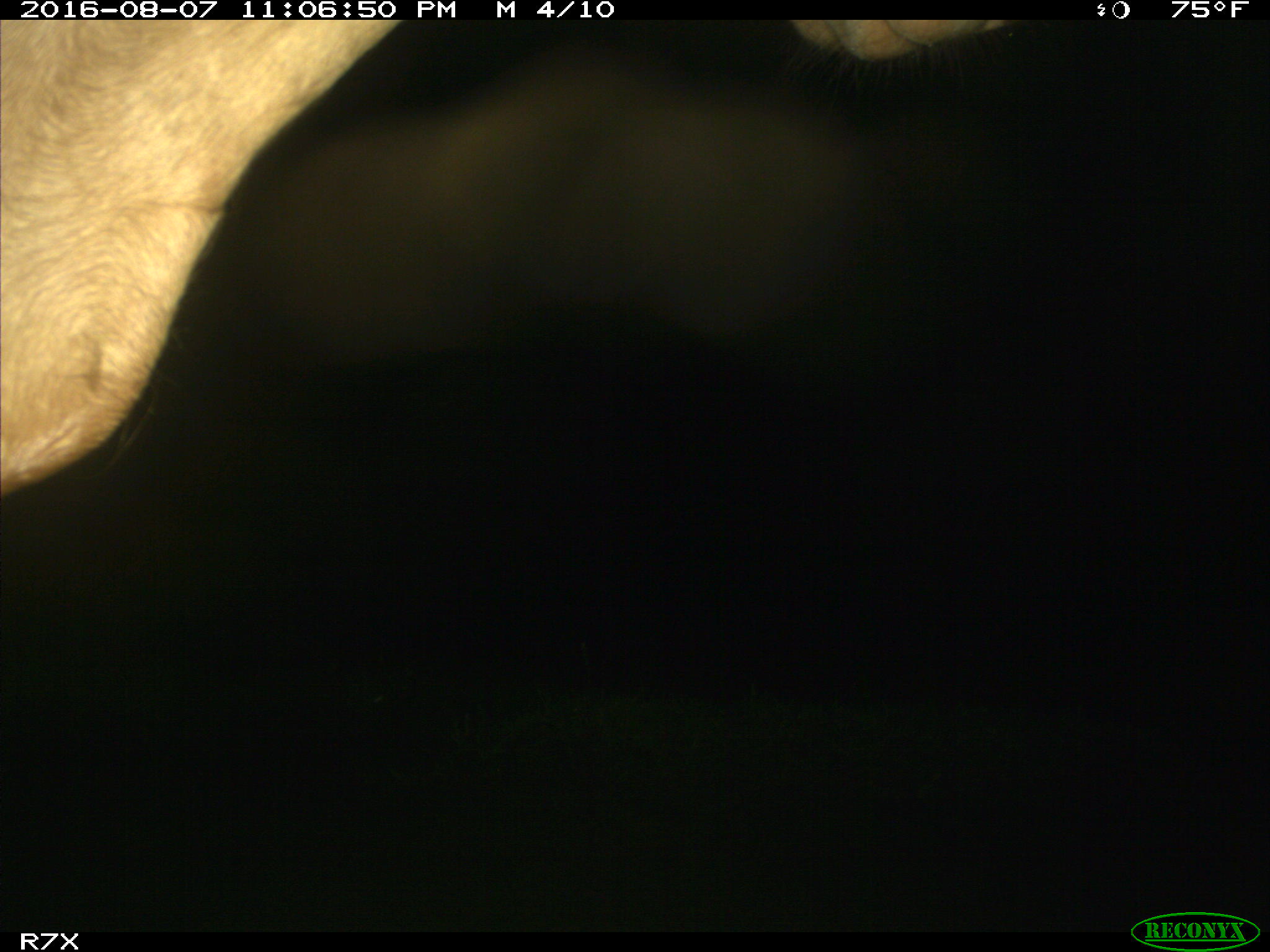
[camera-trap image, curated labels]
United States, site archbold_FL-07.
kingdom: Animalia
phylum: Chordata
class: Mammalia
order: Artiodactyla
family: Bovidae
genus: Bos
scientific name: Bos taurus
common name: domestic cow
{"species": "Bos taurus (domestic cow)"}